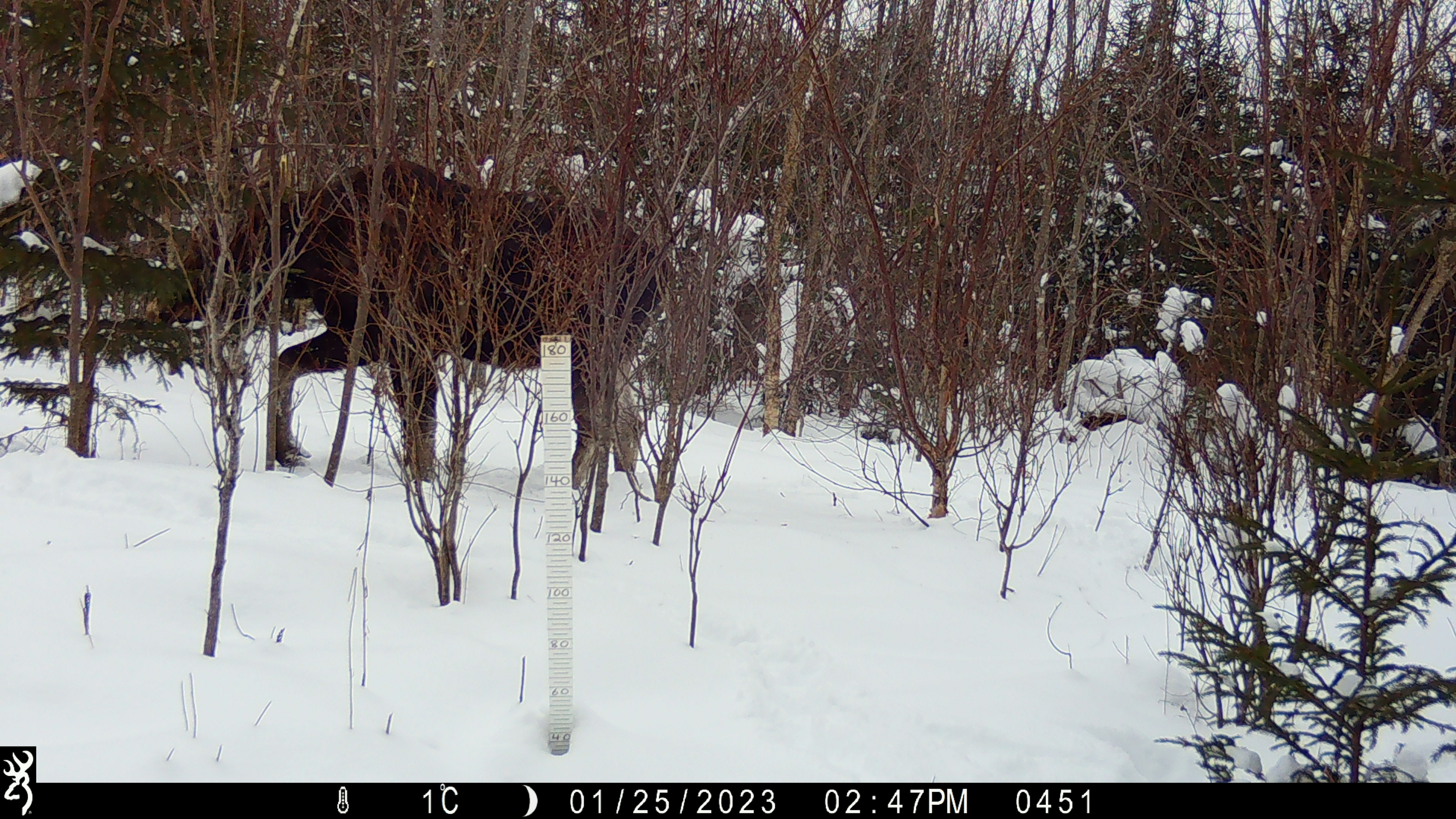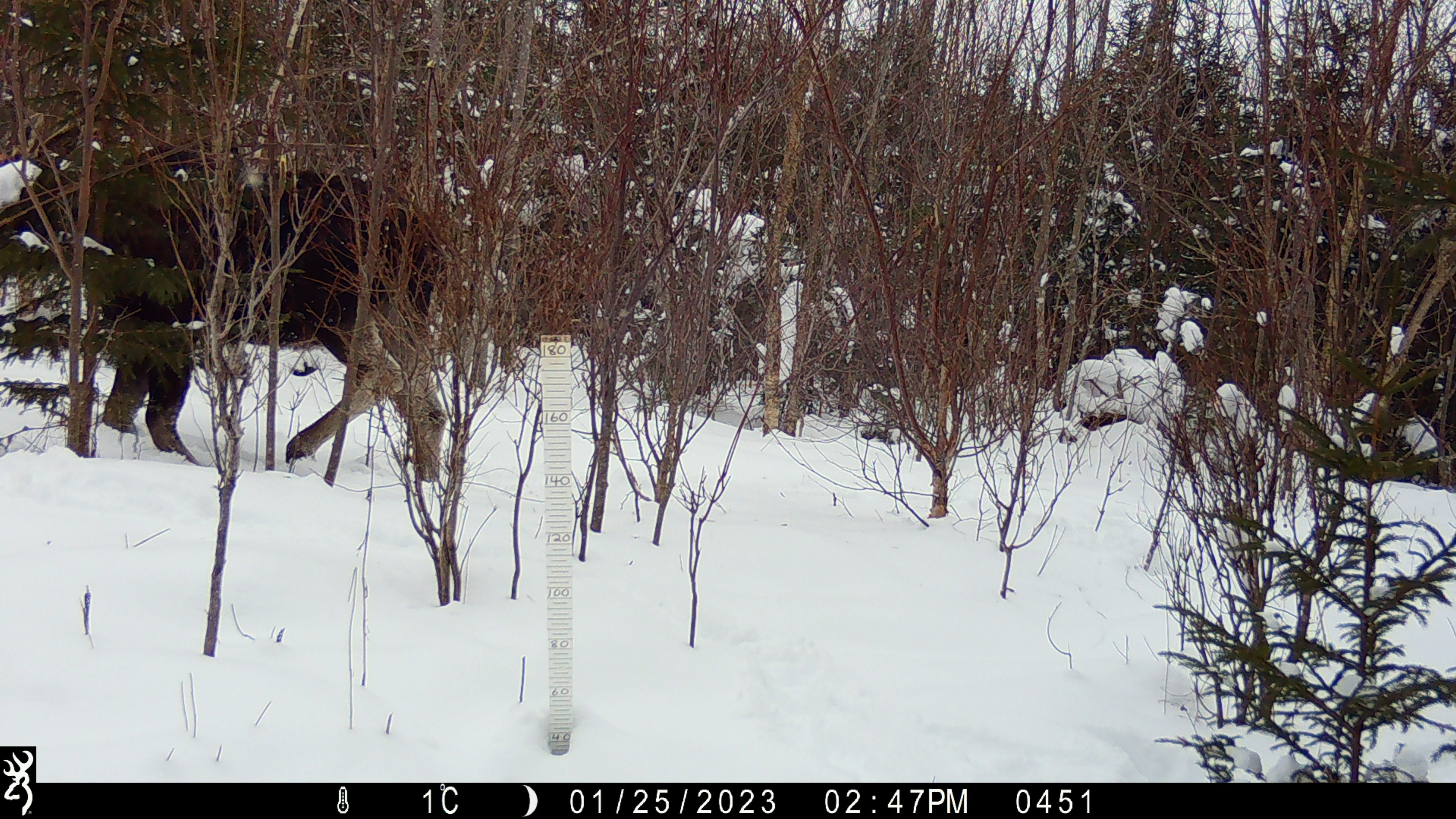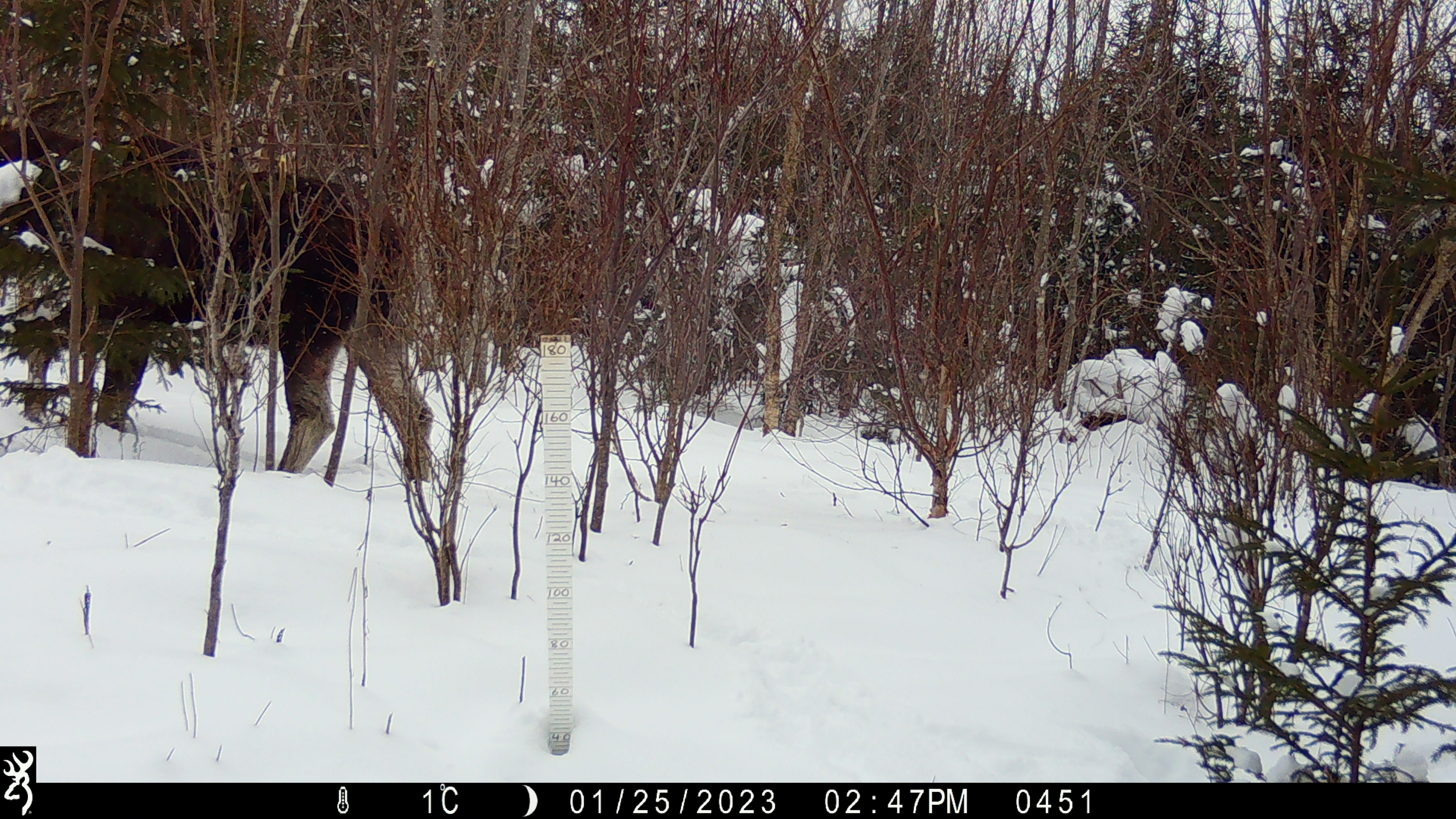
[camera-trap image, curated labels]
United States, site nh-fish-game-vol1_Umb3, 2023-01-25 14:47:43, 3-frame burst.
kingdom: Animalia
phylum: Chordata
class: Mammalia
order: Artiodactyla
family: Cervidae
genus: Alces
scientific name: Alces alces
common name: moose